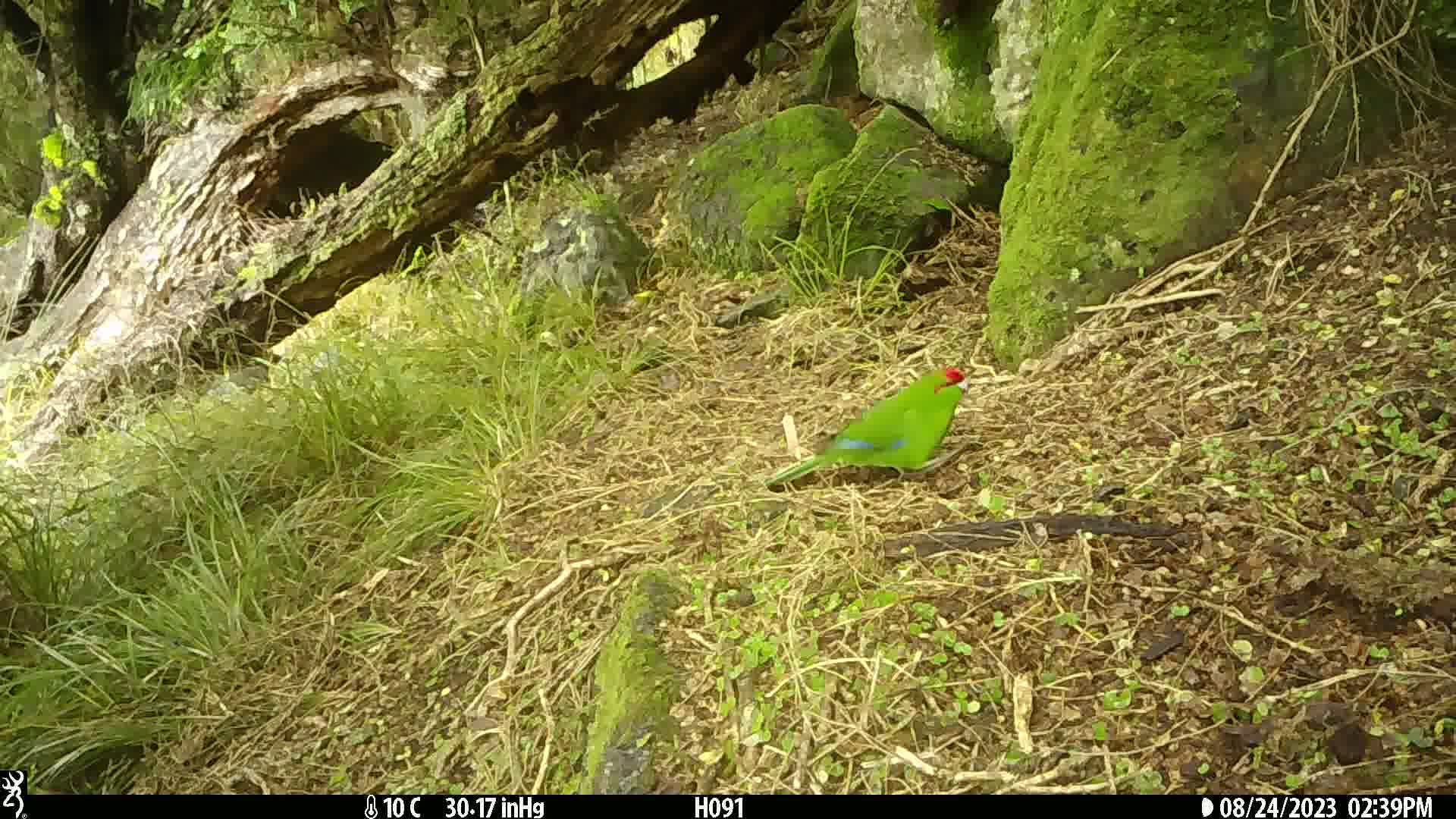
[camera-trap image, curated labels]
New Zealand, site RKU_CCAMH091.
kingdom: Animalia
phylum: Chordata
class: Aves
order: Psittaciformes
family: Psittaculidae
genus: Cyanoramphus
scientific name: Cyanoramphus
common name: parakeet